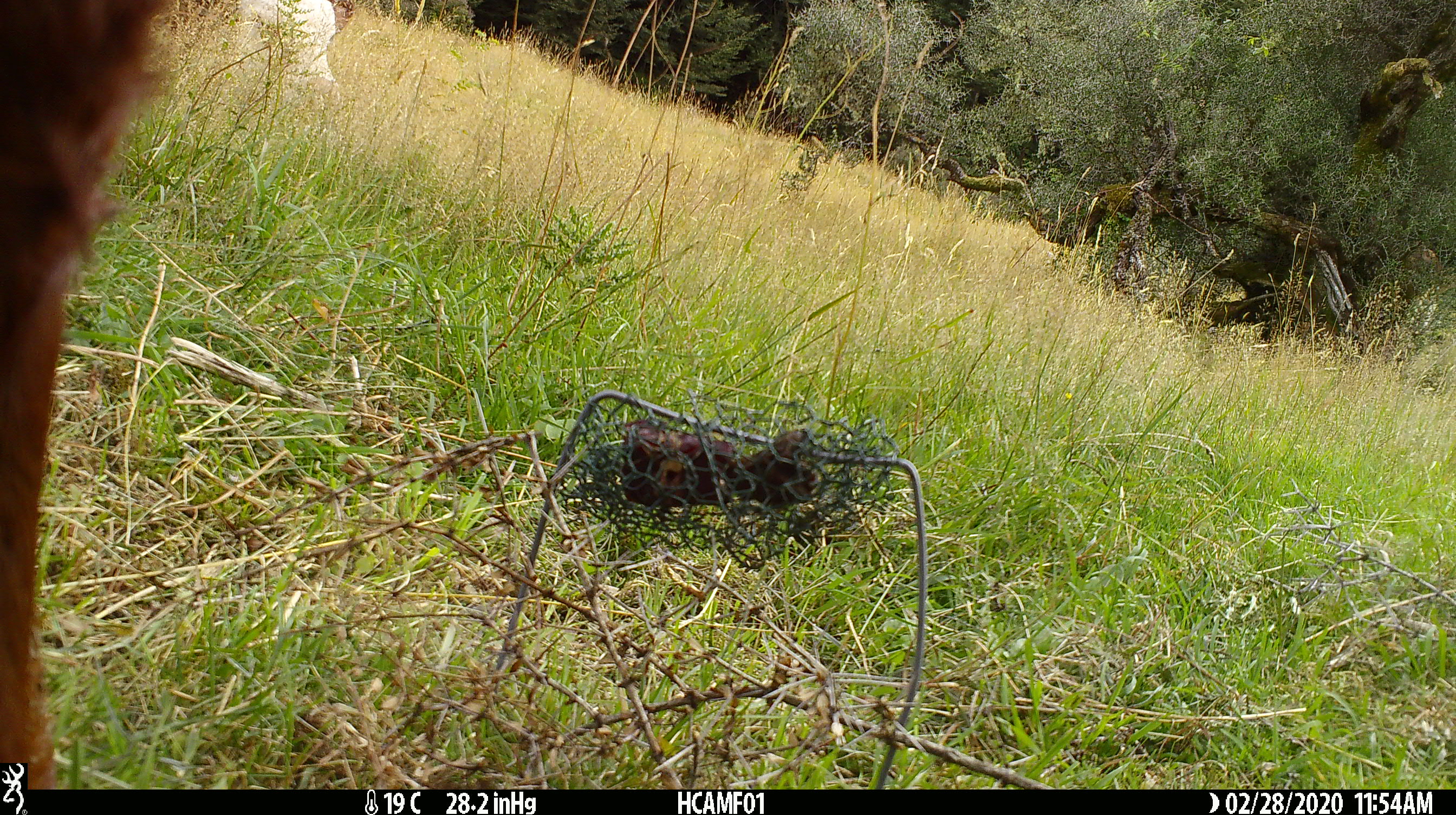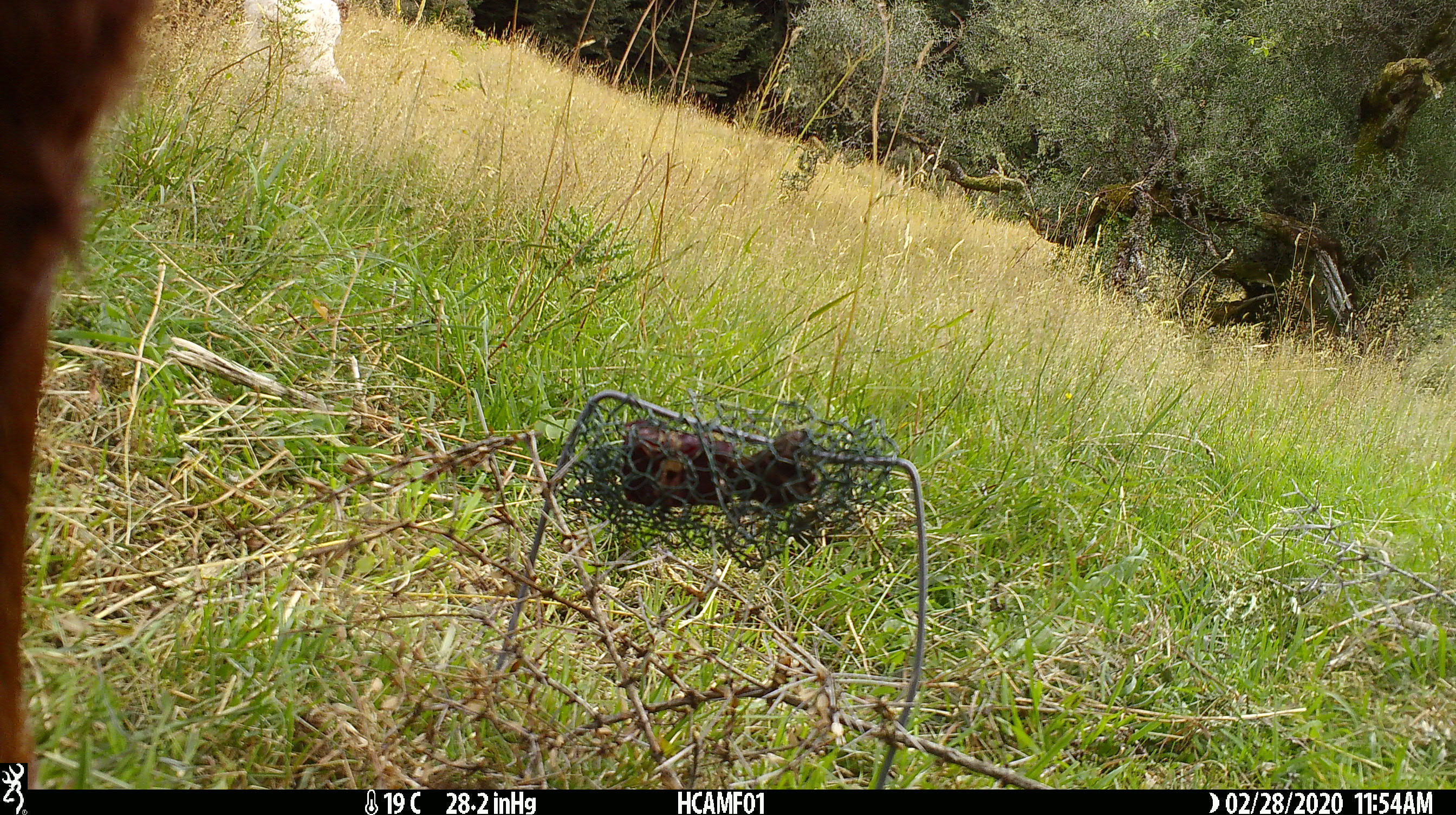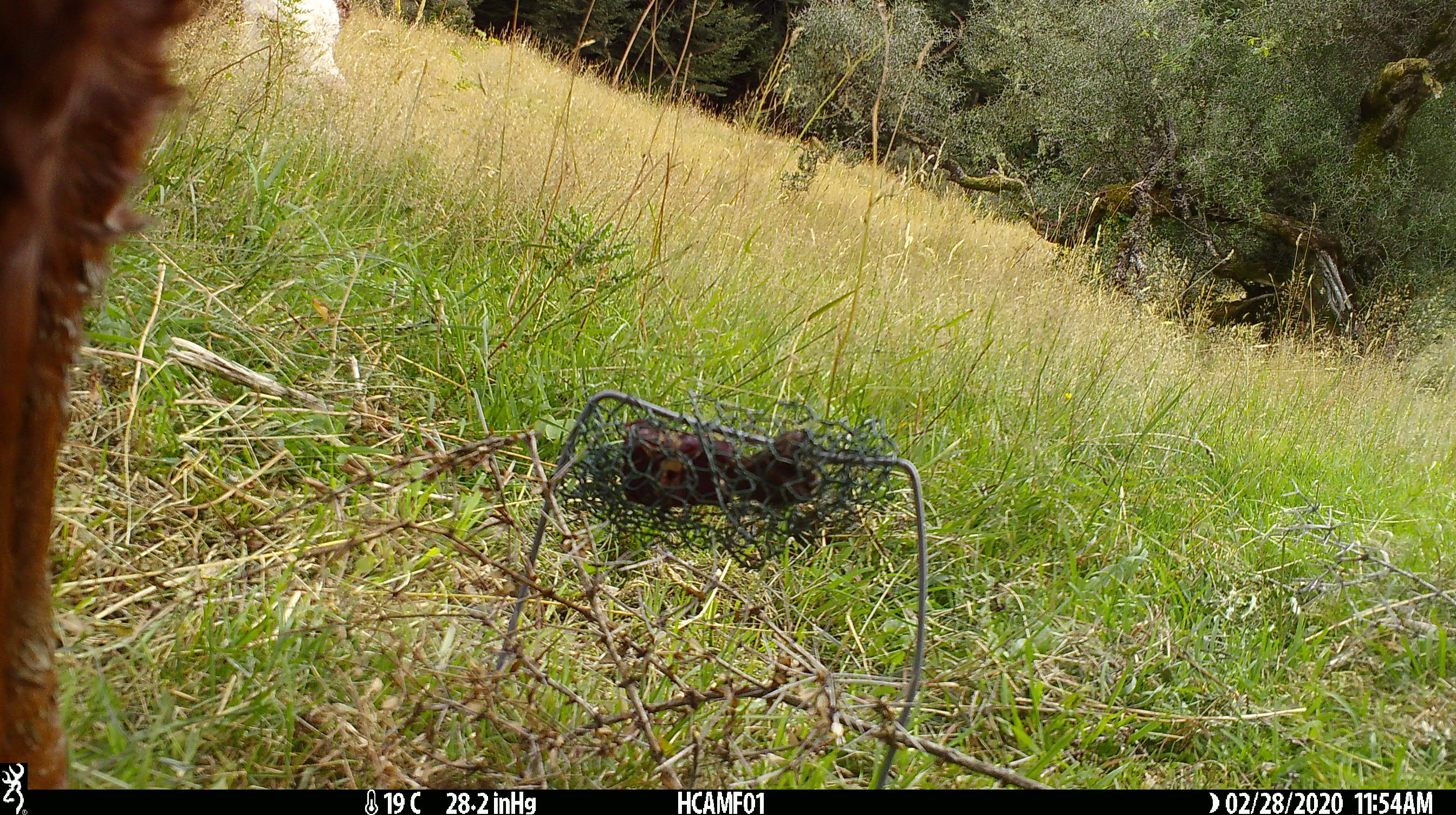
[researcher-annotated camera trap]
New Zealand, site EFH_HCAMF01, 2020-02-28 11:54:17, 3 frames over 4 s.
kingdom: Animalia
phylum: Chordata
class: Mammalia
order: Artiodactyla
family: Bovidae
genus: Bos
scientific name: Bos taurus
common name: domestic cow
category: cow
Cow (domestic cow) (Bos taurus).